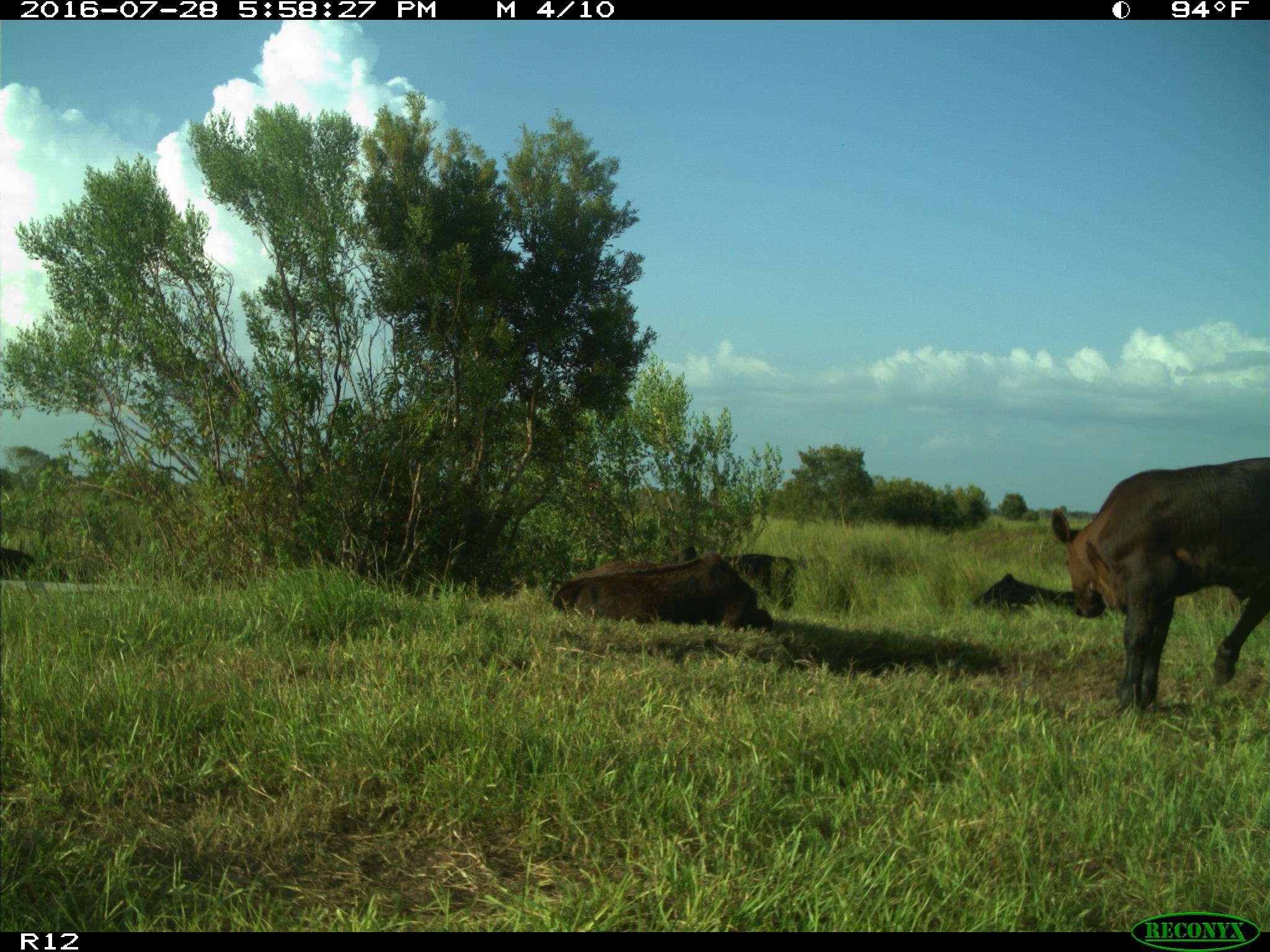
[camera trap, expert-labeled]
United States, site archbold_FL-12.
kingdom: Animalia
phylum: Chordata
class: Mammalia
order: Artiodactyla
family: Bovidae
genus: Bos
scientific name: Bos taurus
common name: domestic cow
Bos taurus (domestic cow).